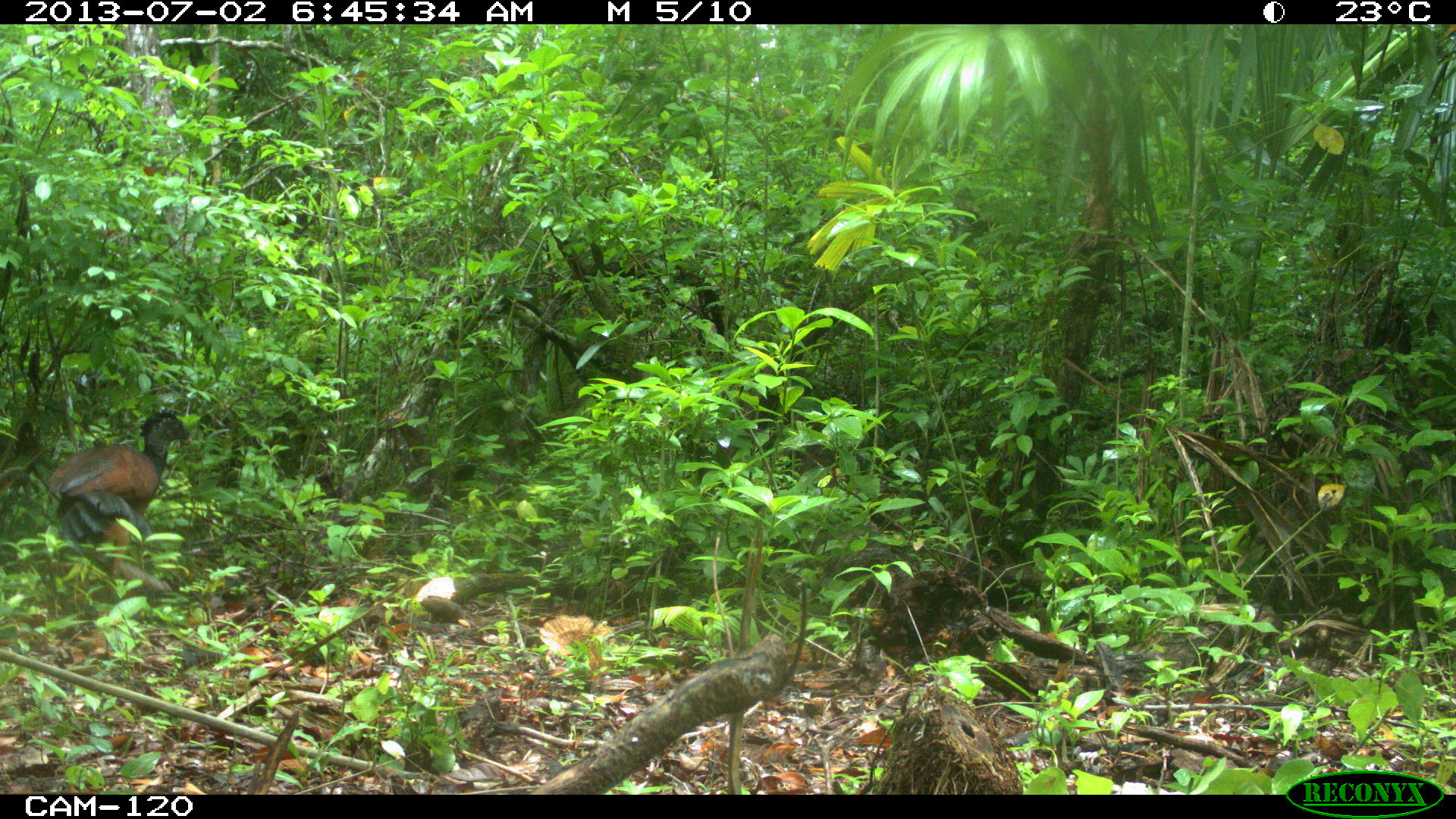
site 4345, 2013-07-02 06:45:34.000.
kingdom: Animalia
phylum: Chordata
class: Aves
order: Galliformes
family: Cracidae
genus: Crax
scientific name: Crax rubra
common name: great curassow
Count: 1.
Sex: female.